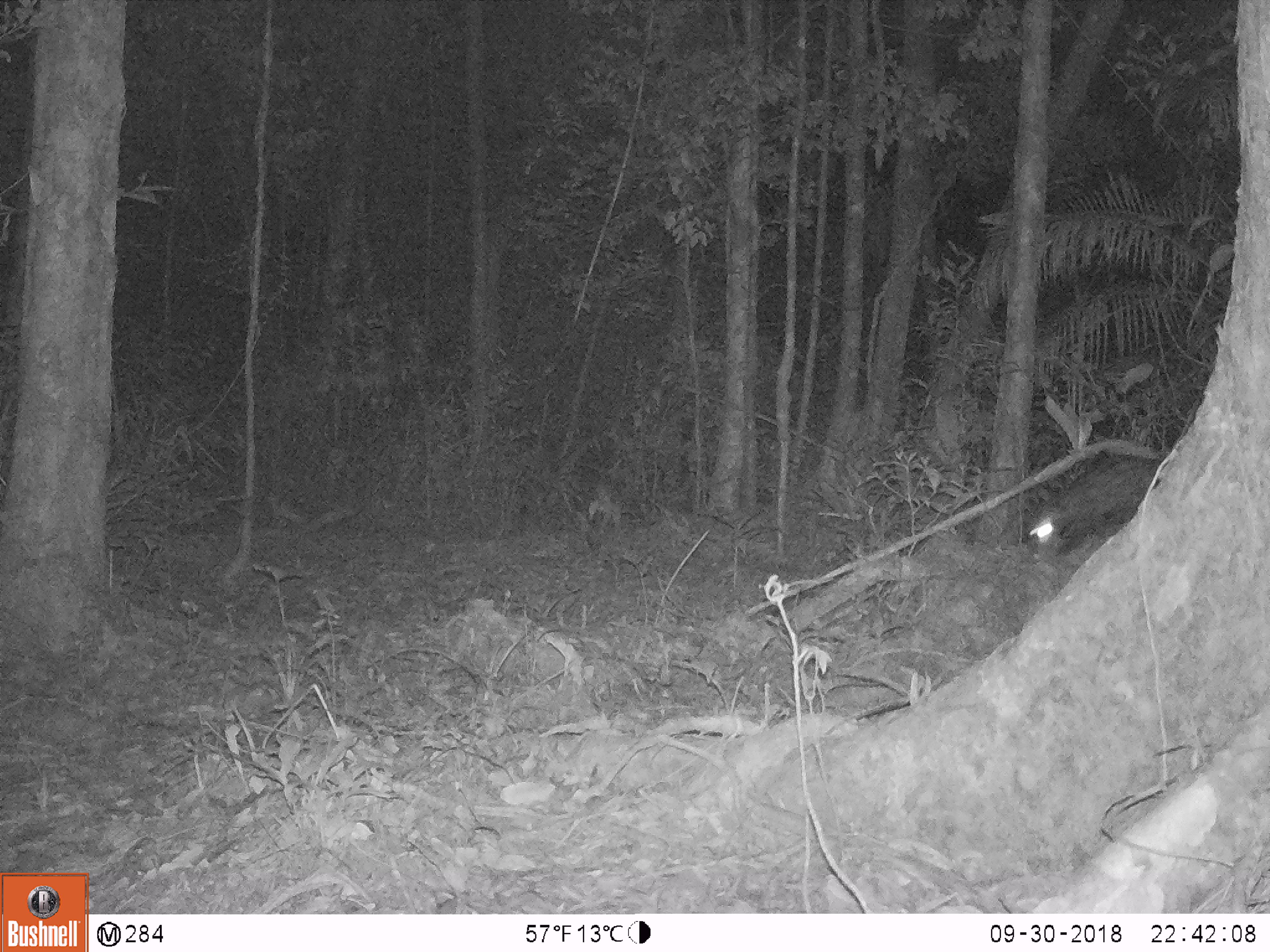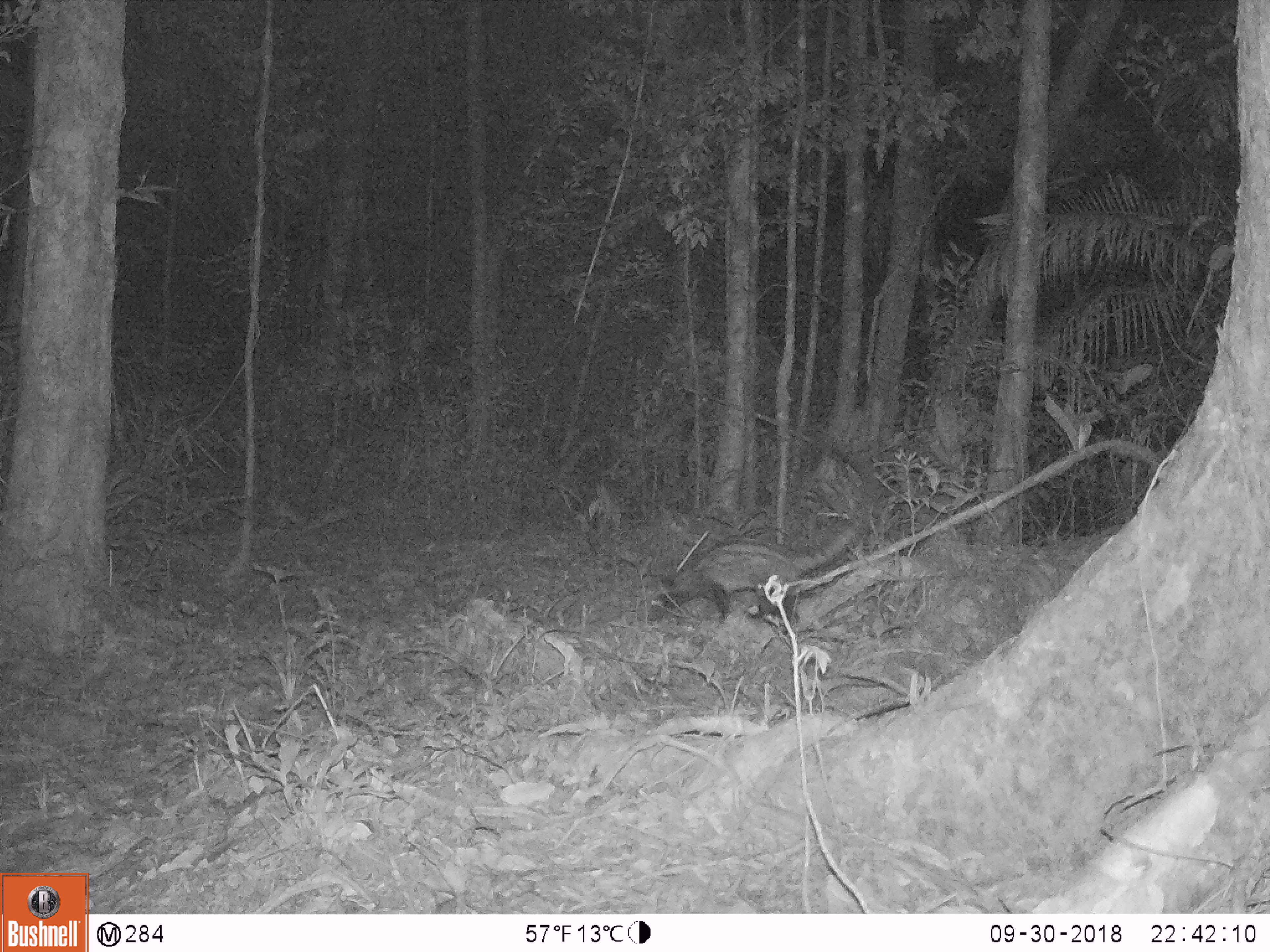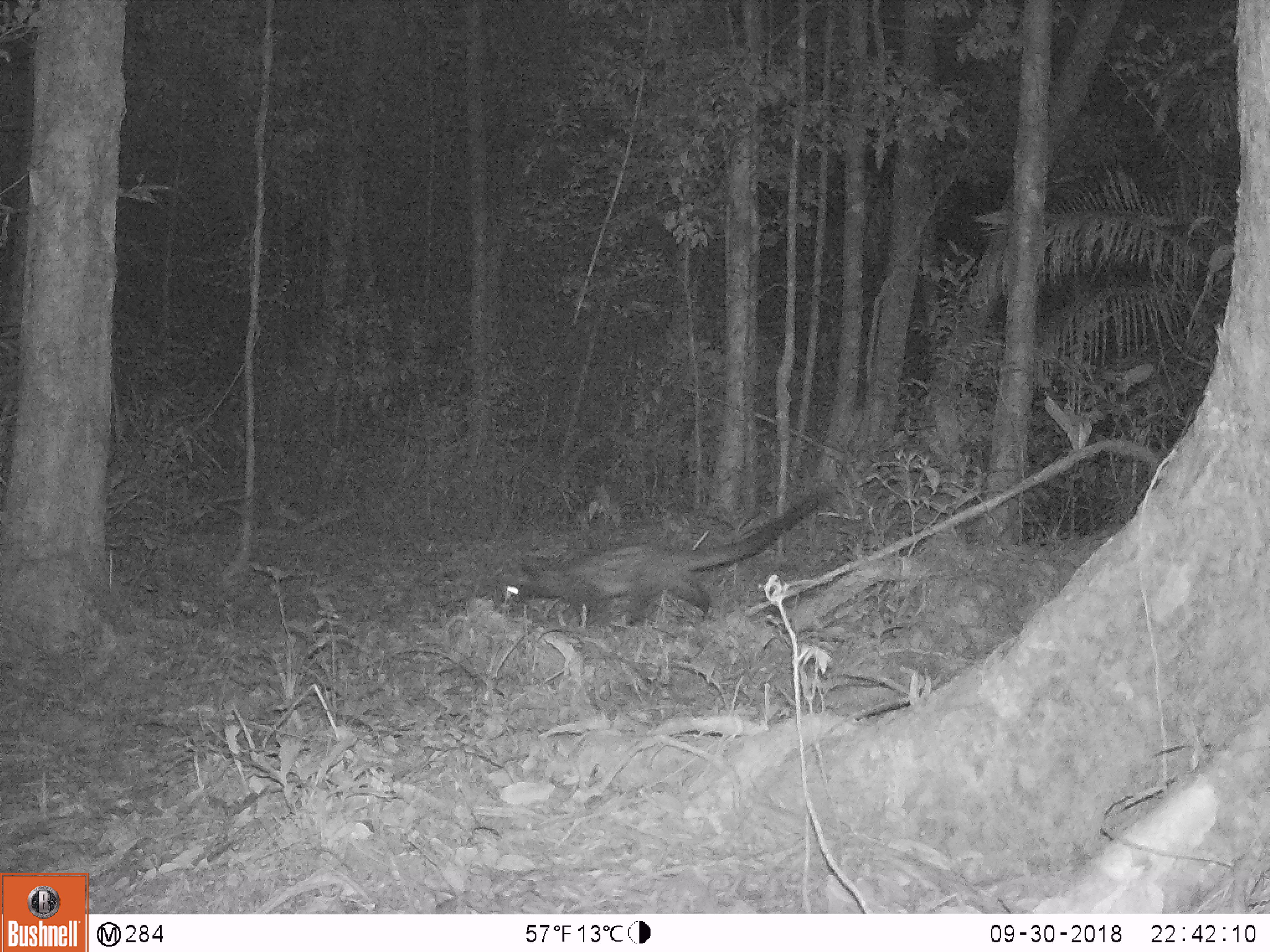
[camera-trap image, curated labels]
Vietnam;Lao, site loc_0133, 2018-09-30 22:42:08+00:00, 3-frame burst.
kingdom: Animalia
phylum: Chordata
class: Mammalia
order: Carnivora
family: Viverridae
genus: Paradoxurus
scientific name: Paradoxurus hermaphroditus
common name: common palm civet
Common palm civet (Paradoxurus hermaphroditus). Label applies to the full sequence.